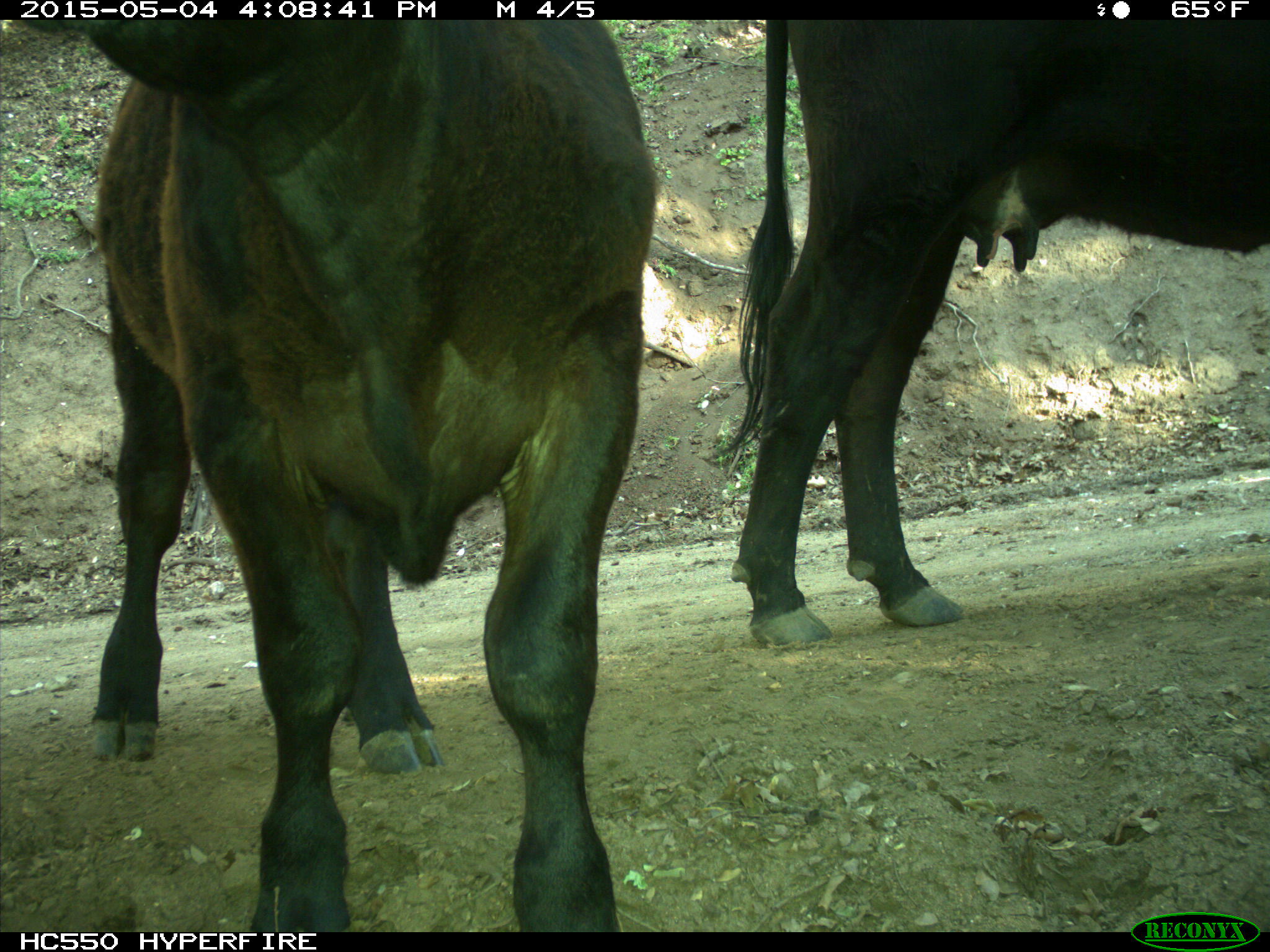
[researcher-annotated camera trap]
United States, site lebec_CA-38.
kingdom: Animalia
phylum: Chordata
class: Mammalia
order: Artiodactyla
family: Bovidae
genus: Bos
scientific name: Bos taurus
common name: domestic cow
Bos taurus (domestic cow).